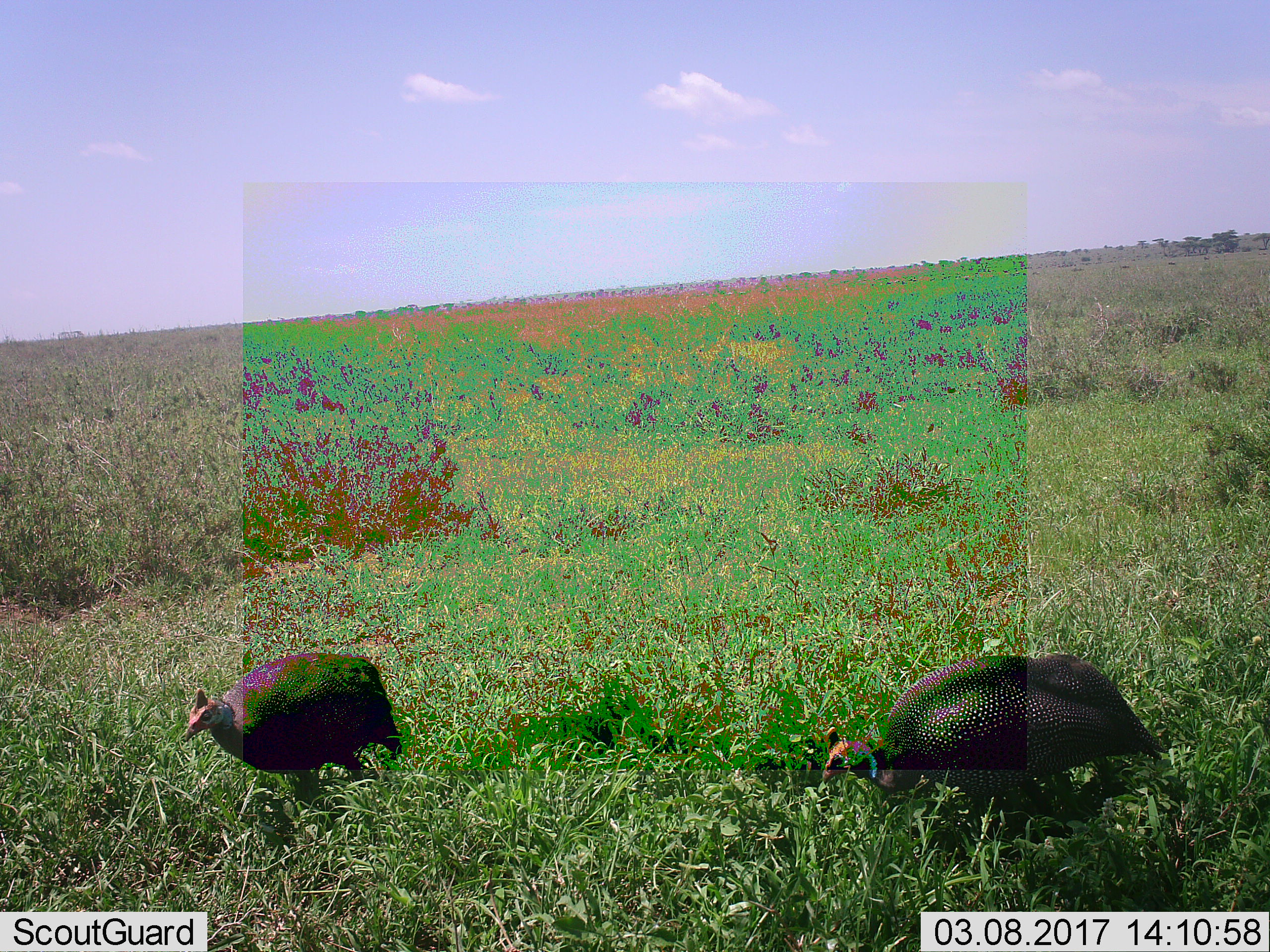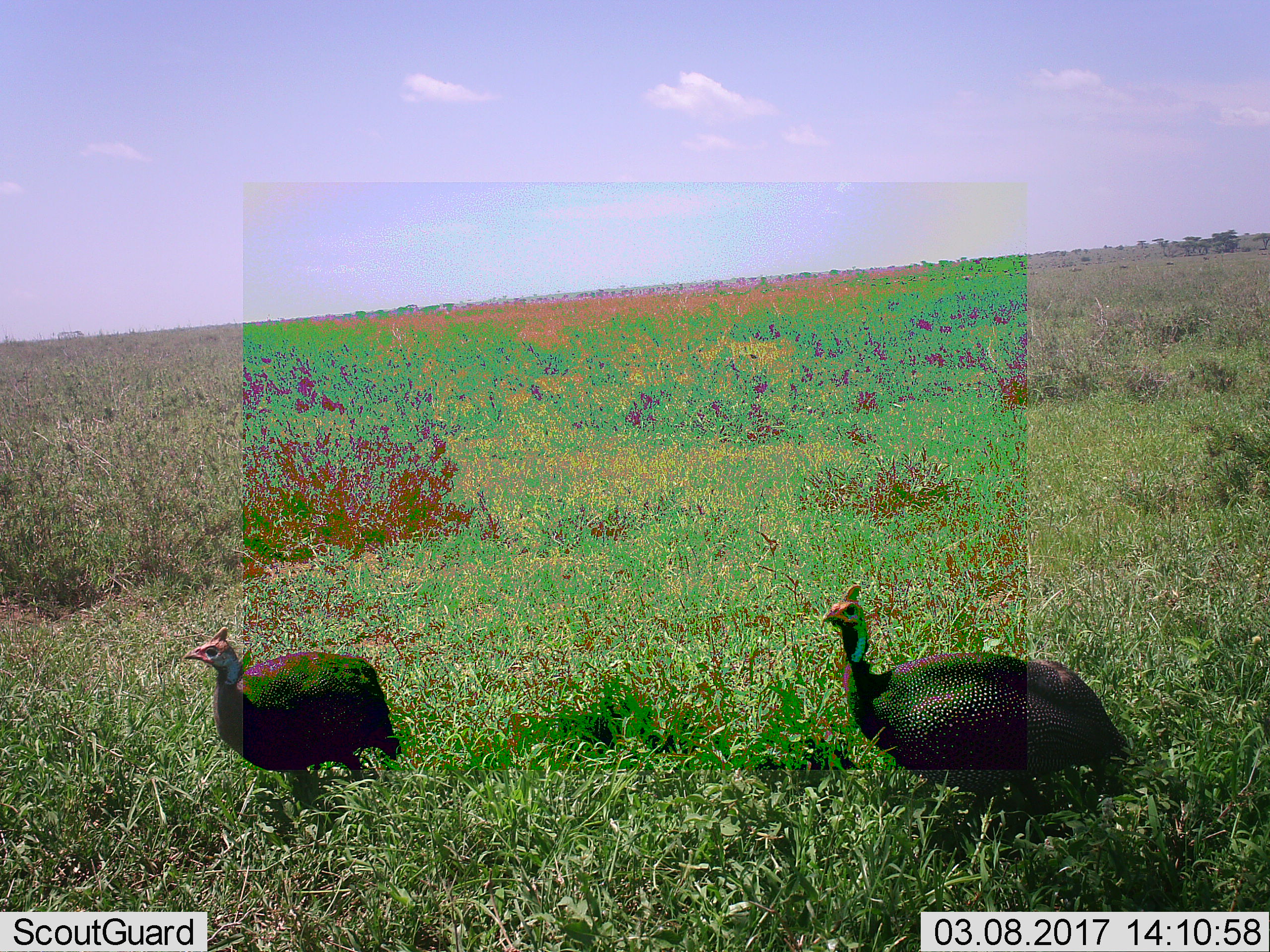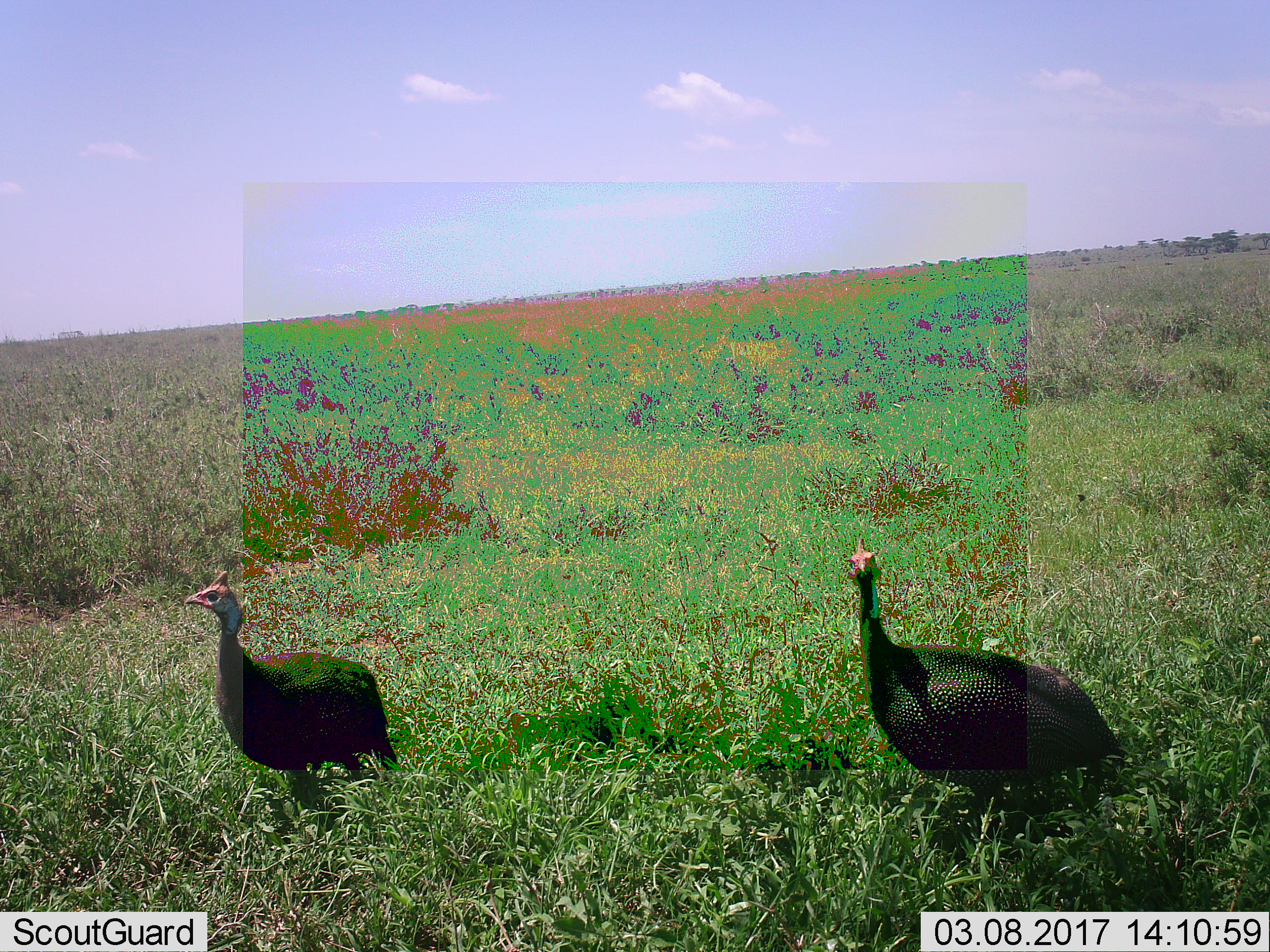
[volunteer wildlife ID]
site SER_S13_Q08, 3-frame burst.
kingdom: Animalia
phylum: Chordata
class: Aves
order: Galliformes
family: Numididae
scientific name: Numididae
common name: guineafowl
Guineafowl (Numididae), count 2. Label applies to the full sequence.